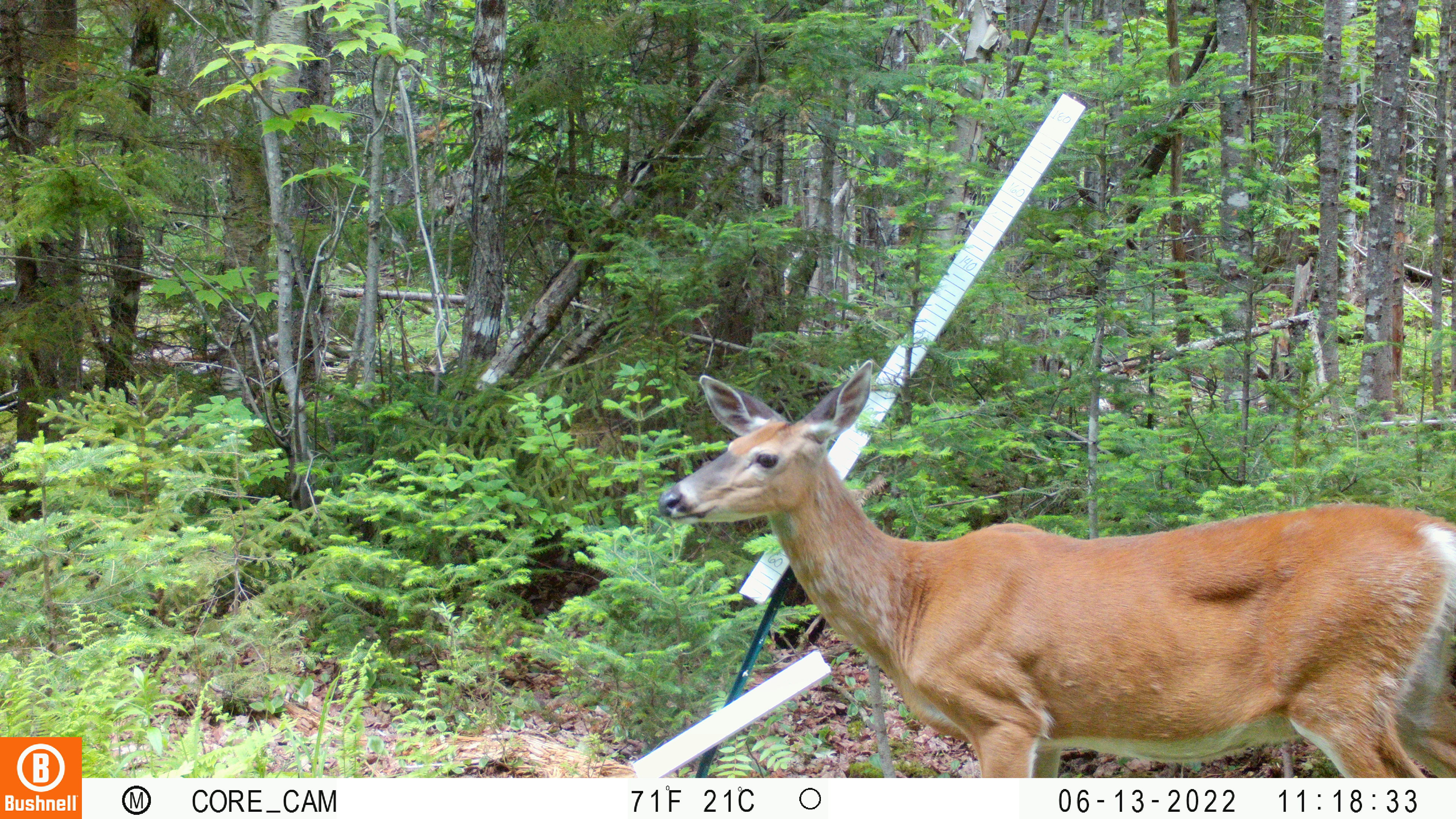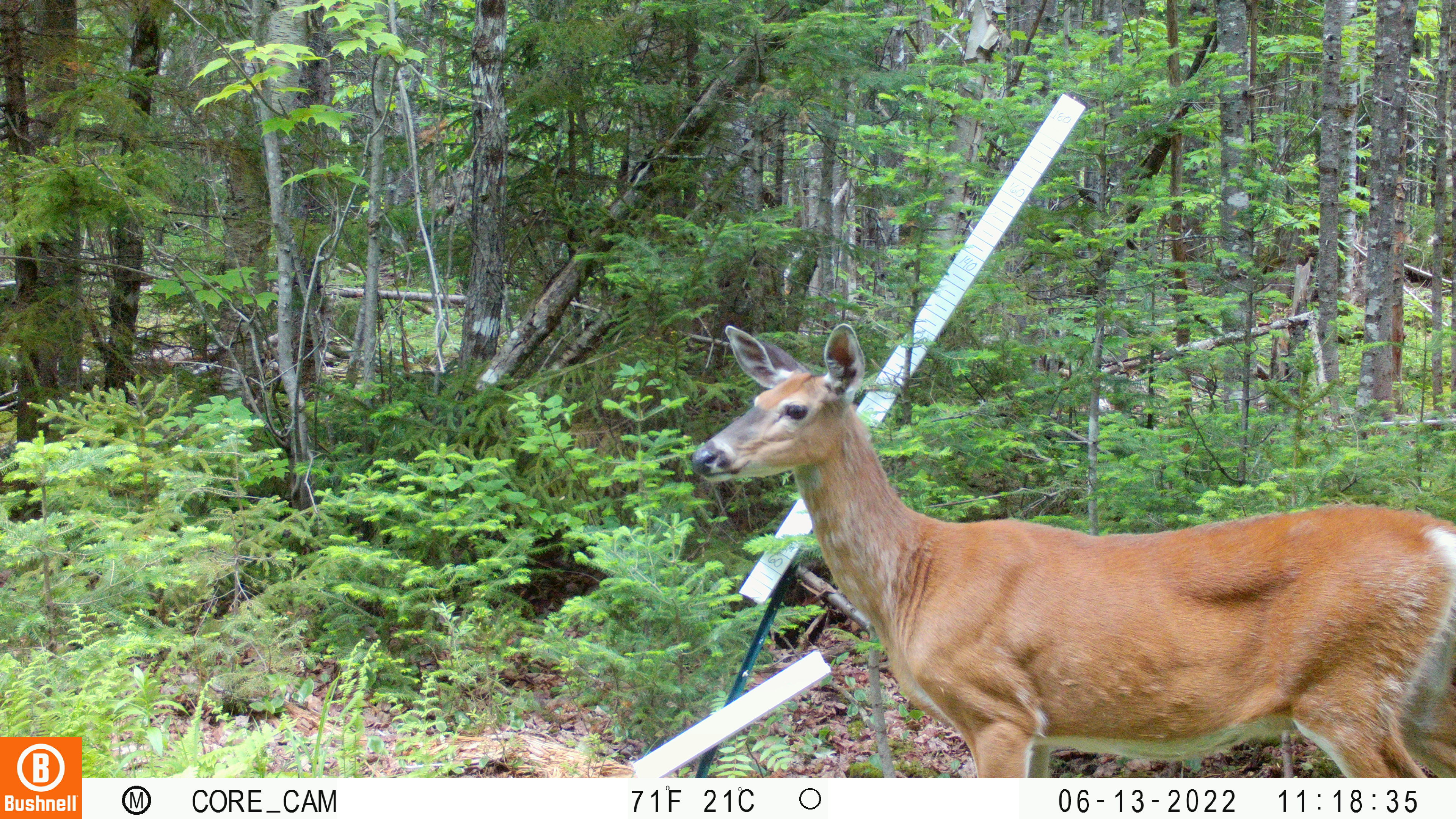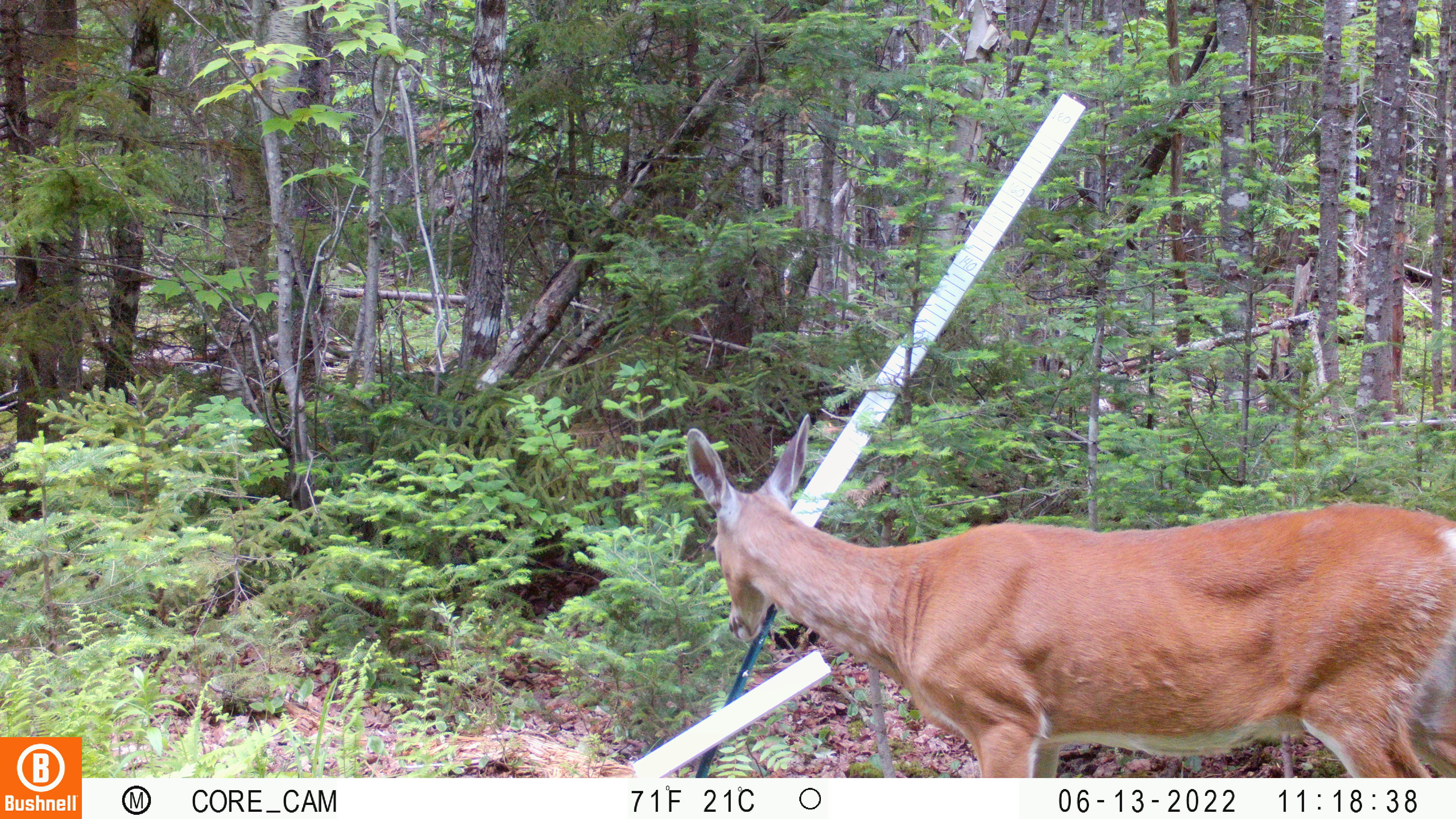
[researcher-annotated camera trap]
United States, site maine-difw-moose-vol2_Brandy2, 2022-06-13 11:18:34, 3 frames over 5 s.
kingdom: Animalia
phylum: Chordata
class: Mammalia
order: Artiodactyla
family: Cervidae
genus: Odocoileus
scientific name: Odocoileus virginianus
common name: white-tailed deer